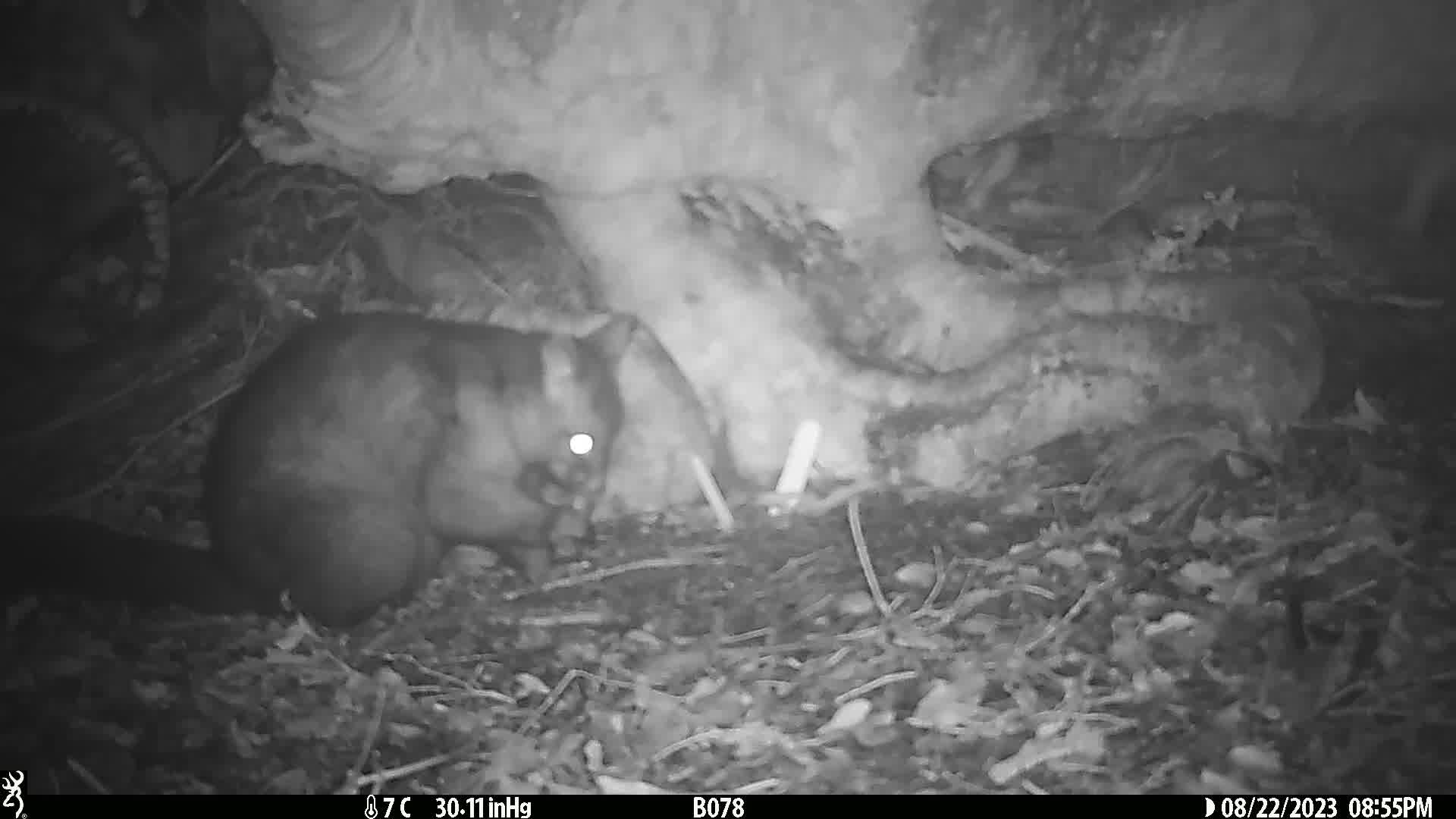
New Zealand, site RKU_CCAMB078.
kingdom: Animalia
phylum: Chordata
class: Mammalia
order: Diprotodontia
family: Phalangeridae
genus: Trichosurus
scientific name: Trichosurus vulpecula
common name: common brushtail possum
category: possum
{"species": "possum (common brushtail possum) (Trichosurus vulpecula)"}